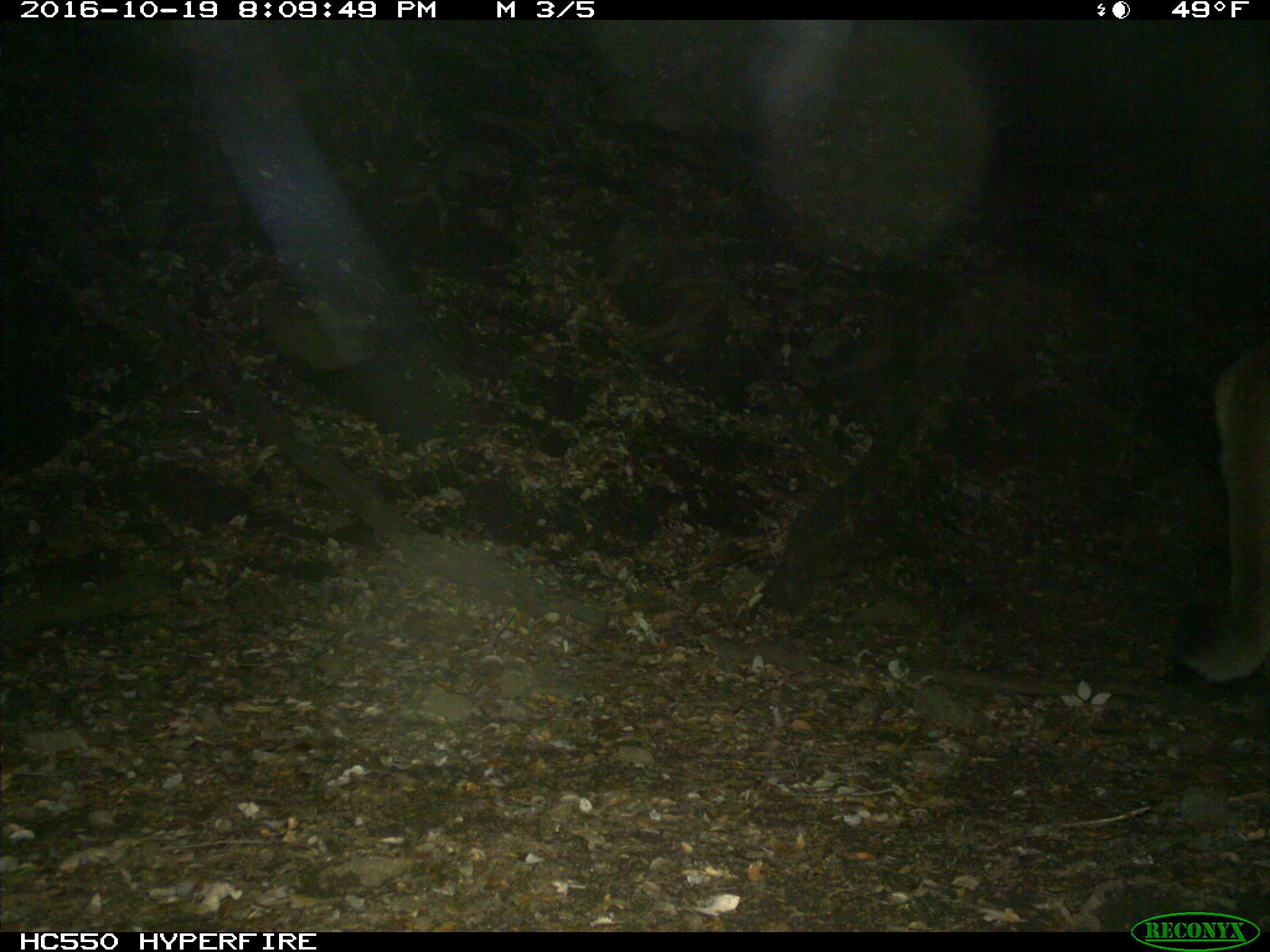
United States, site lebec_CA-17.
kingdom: Animalia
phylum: Chordata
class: Mammalia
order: Carnivora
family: Felidae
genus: Puma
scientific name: Puma concolor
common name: mountain lion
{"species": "Puma concolor (mountain lion)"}